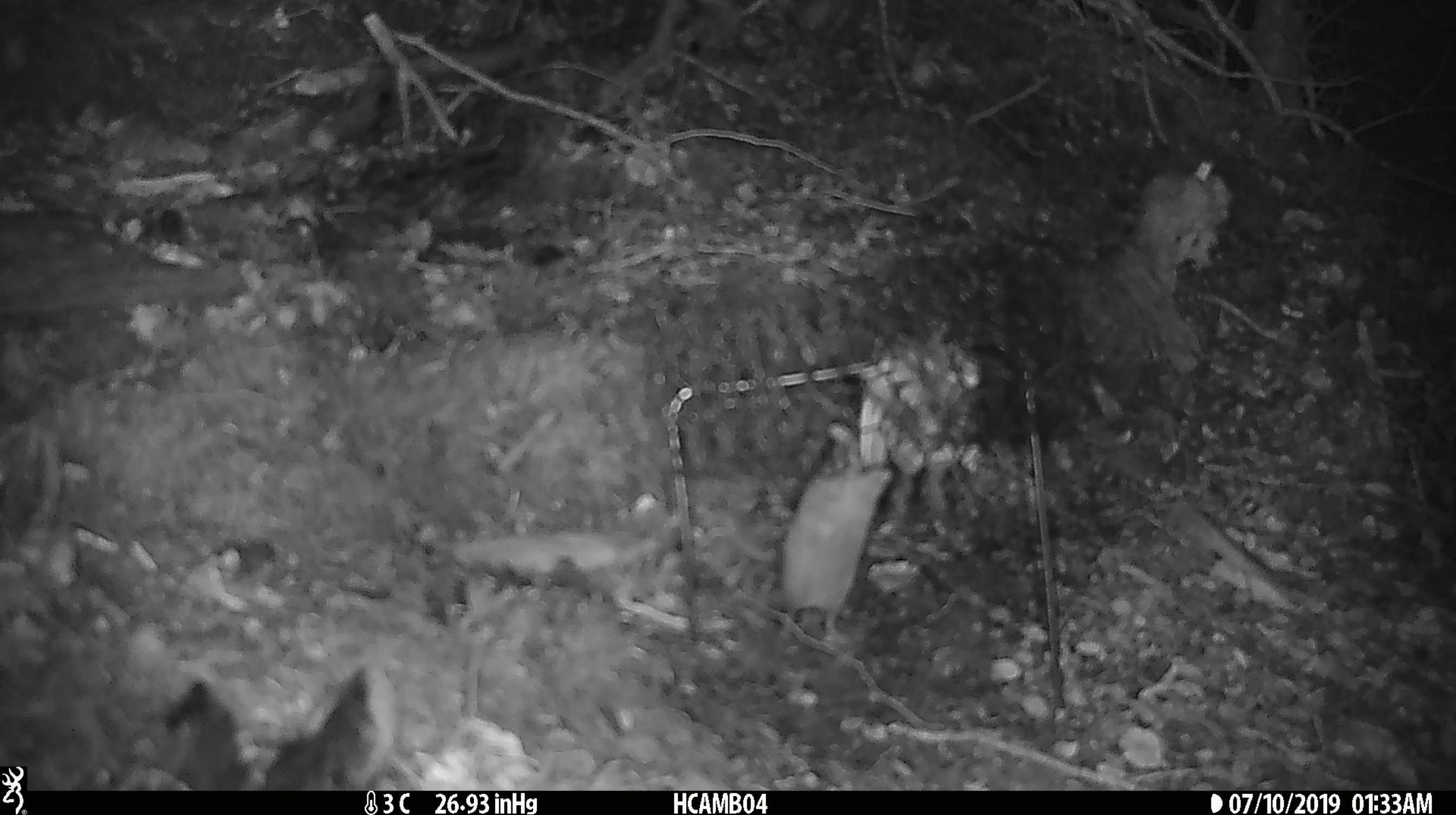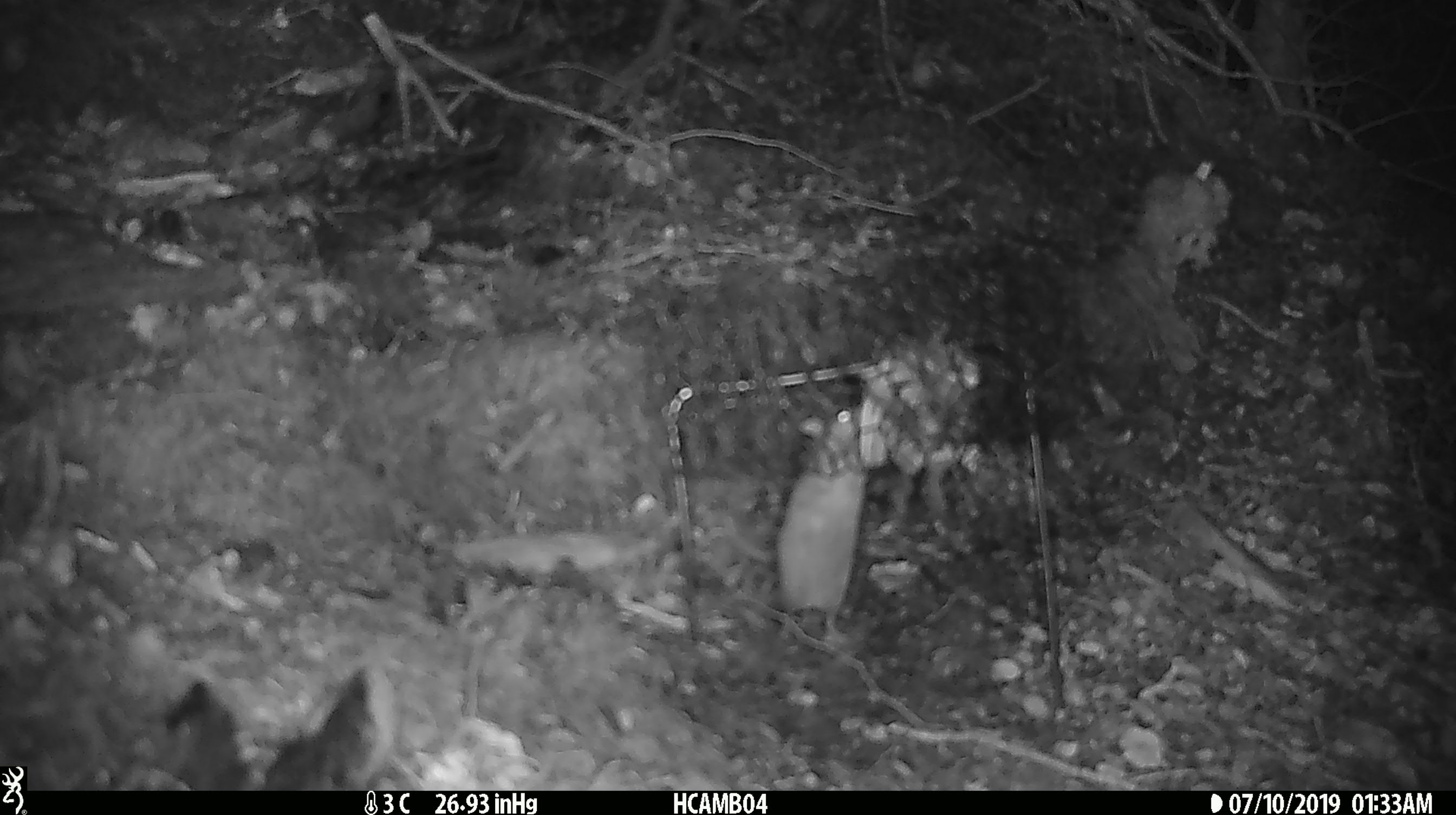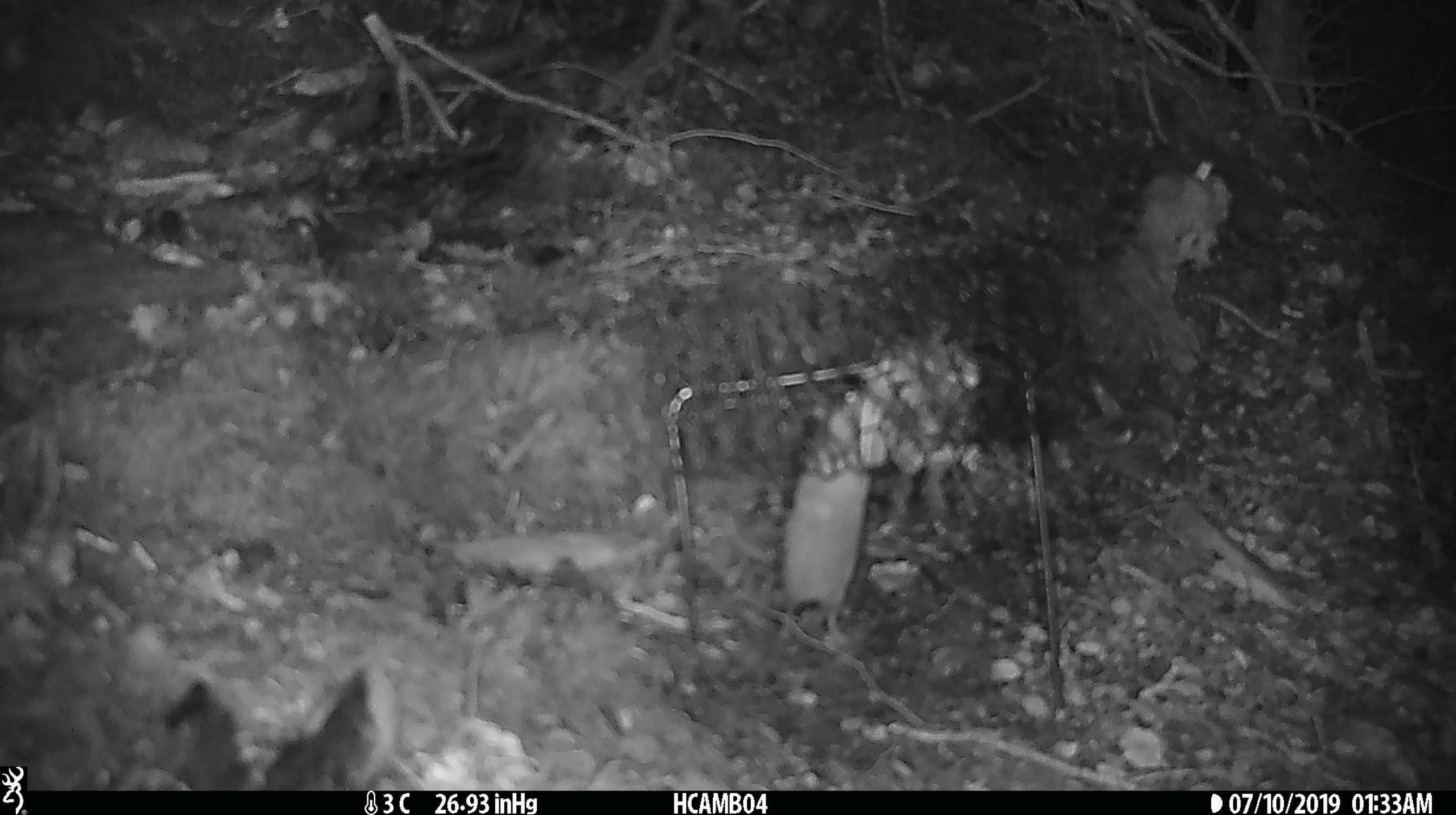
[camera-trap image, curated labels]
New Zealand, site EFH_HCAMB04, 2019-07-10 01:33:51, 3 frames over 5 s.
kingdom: Animalia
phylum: Chordata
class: Mammalia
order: Rodentia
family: Muridae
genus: Mus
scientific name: Mus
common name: mouse